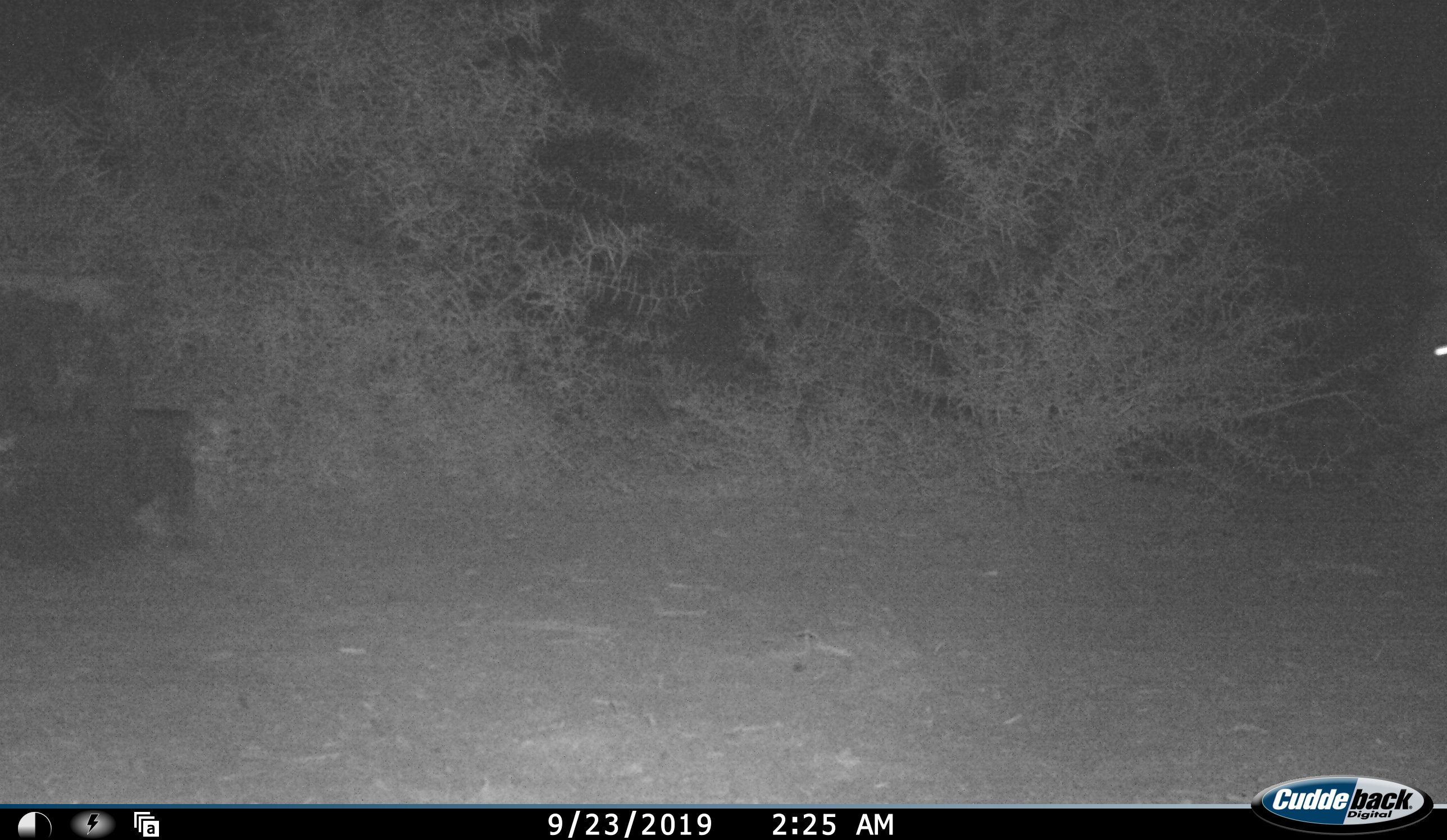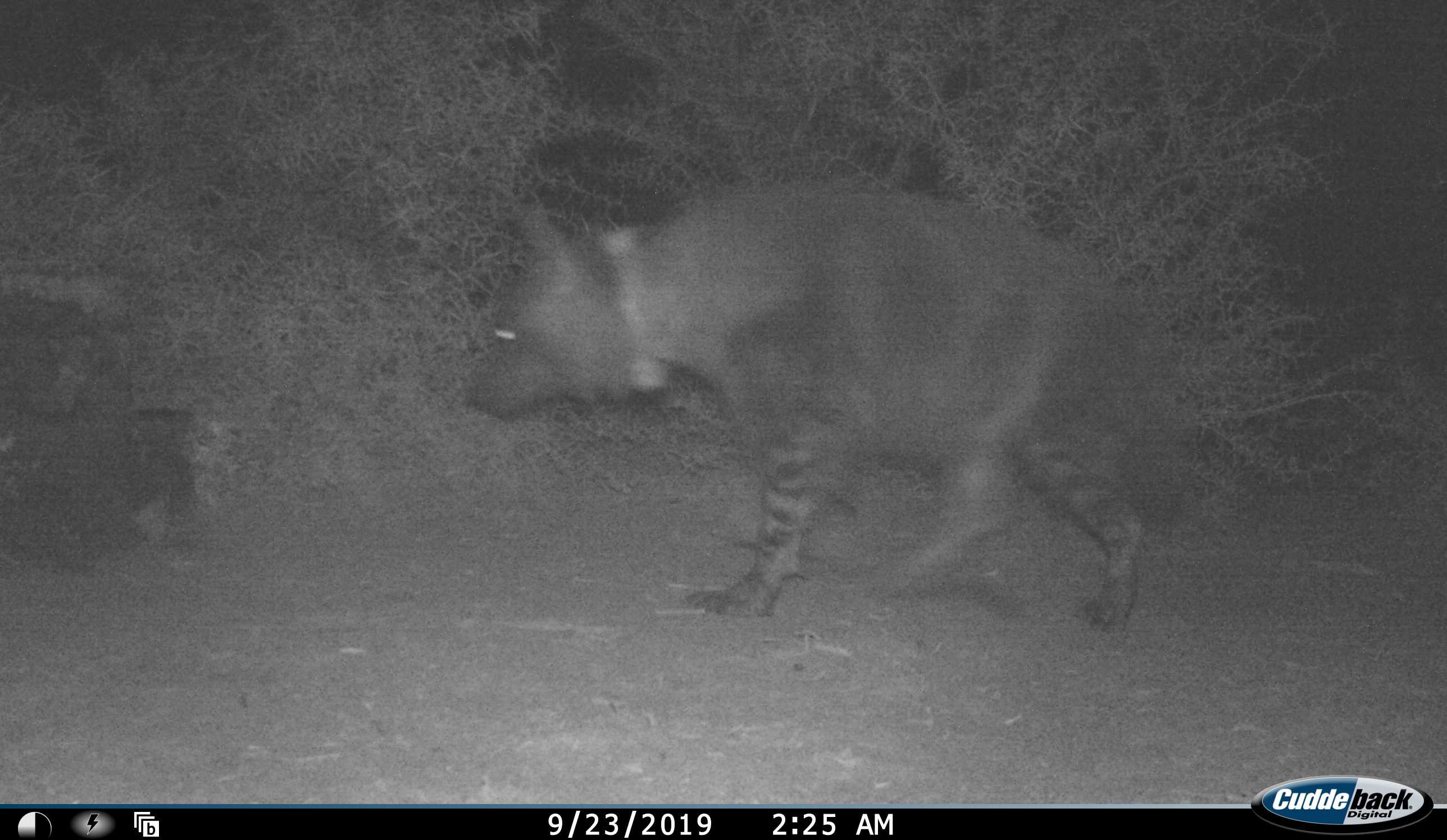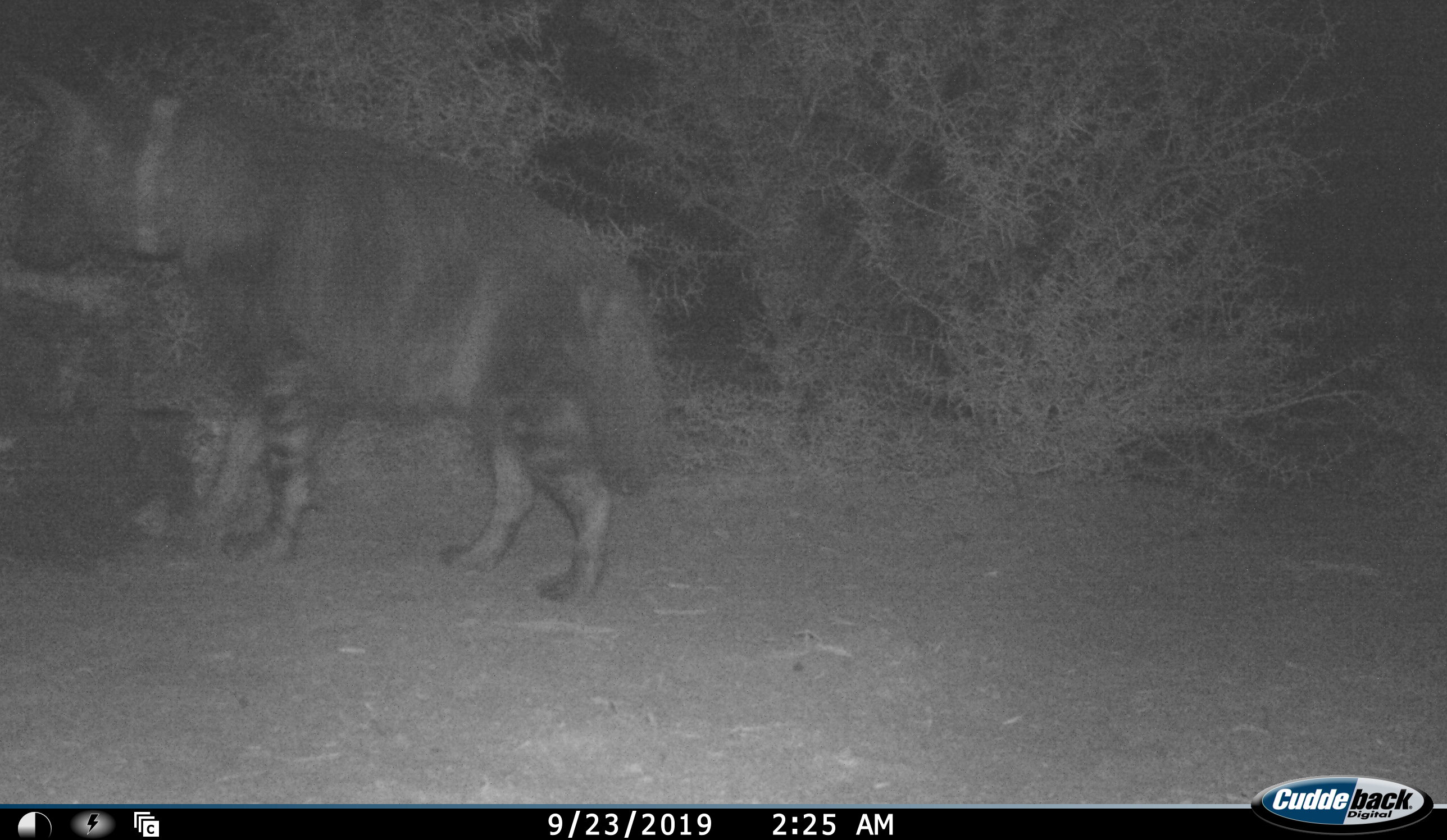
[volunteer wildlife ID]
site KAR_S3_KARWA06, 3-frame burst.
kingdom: Animalia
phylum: Chordata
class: Mammalia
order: Carnivora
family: Hyaenidae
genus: Parahyaena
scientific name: Parahyaena brunnea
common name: brown hyena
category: hyenabrown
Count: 1.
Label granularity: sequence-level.